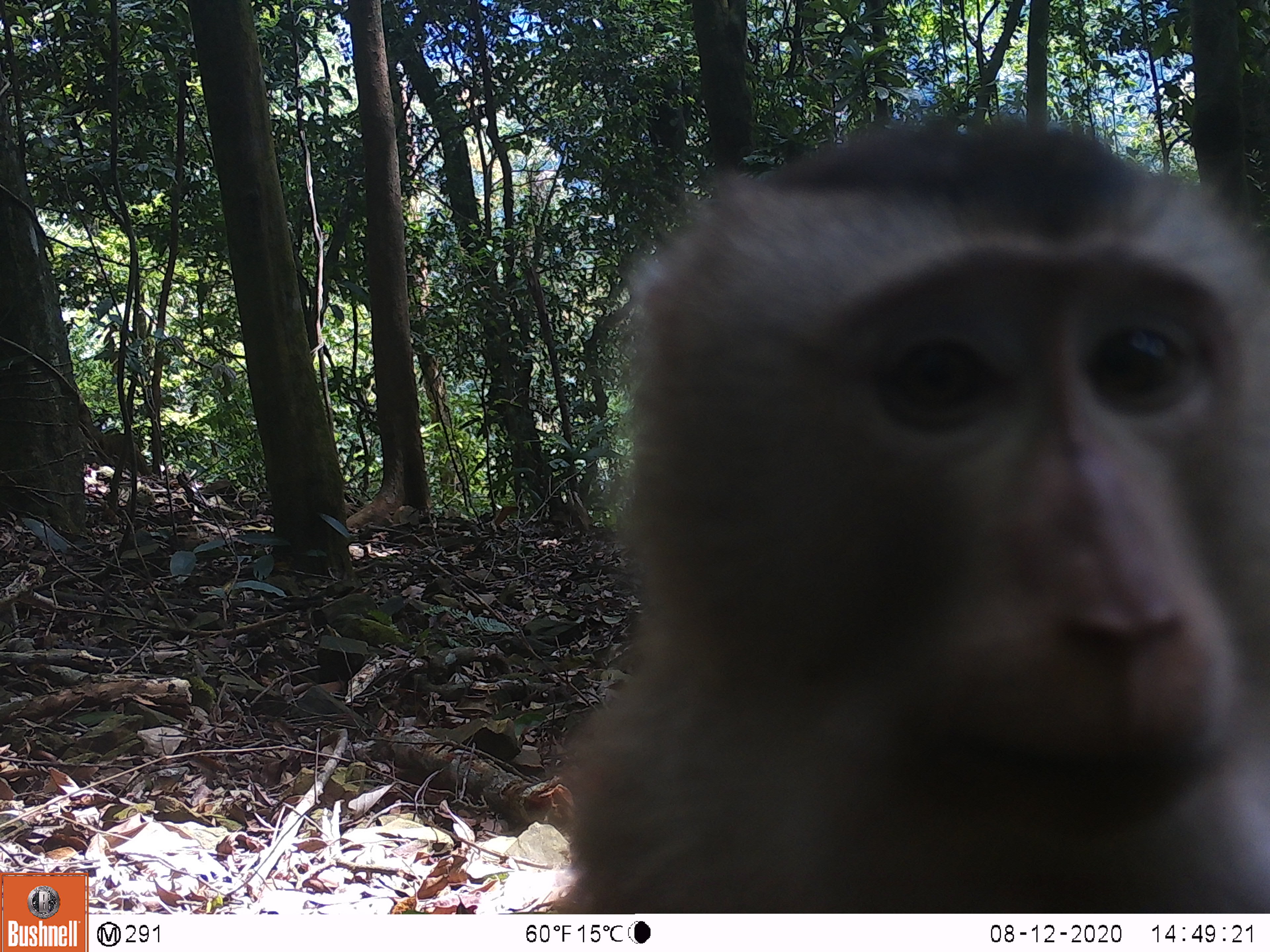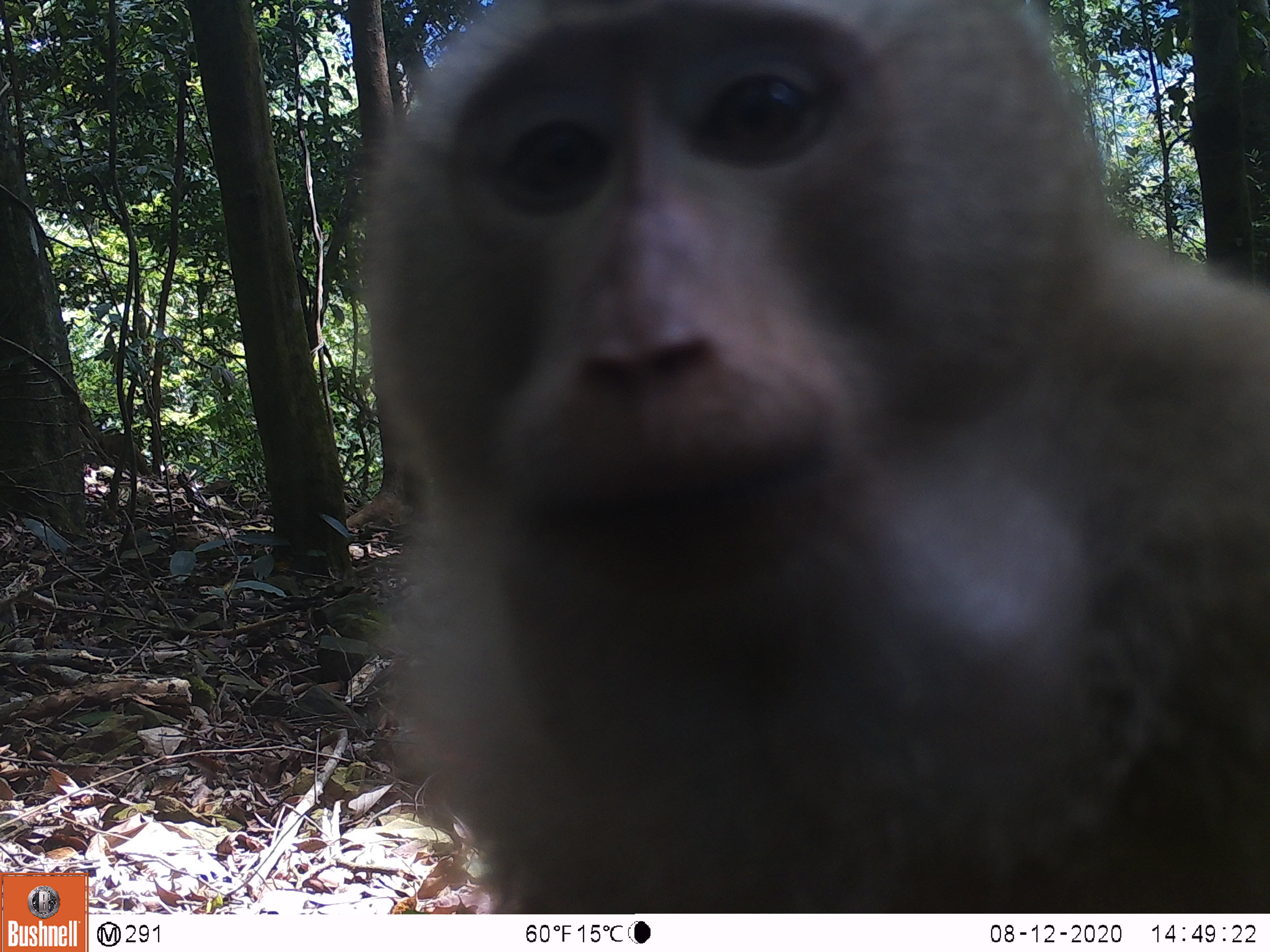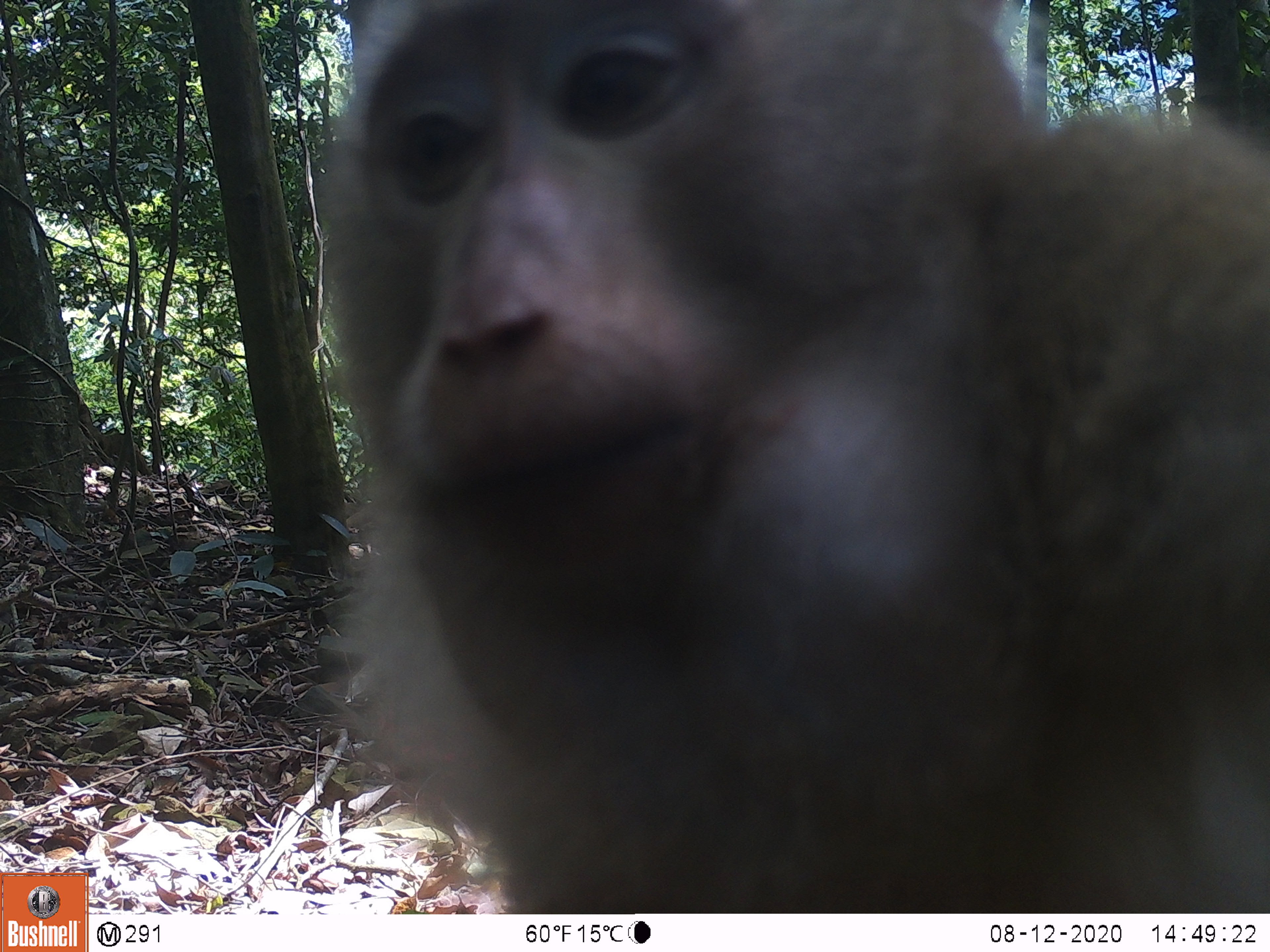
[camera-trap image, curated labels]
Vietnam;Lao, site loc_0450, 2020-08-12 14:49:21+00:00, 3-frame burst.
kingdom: Animalia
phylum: Chordata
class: Mammalia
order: Primates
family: Cercopithecidae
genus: Macaca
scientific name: Macaca nemestrina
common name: pig-tailed macaque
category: pig tailed macaque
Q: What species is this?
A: Pig tailed macaque (pig-tailed macaque) (Macaca nemestrina).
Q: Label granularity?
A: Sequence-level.